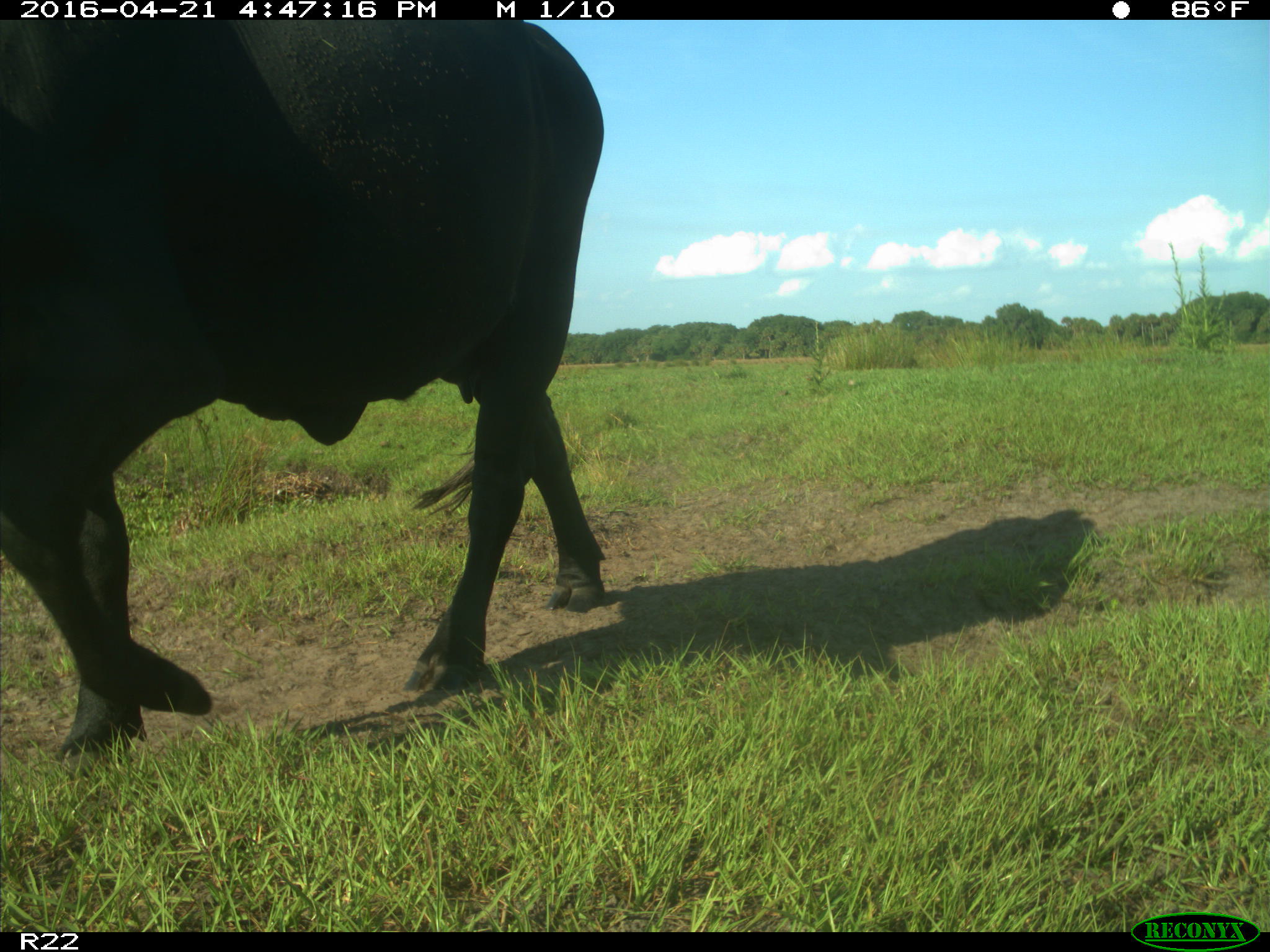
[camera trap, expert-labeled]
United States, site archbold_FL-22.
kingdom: Animalia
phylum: Chordata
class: Mammalia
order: Artiodactyla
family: Bovidae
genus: Bos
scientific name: Bos taurus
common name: domestic cow